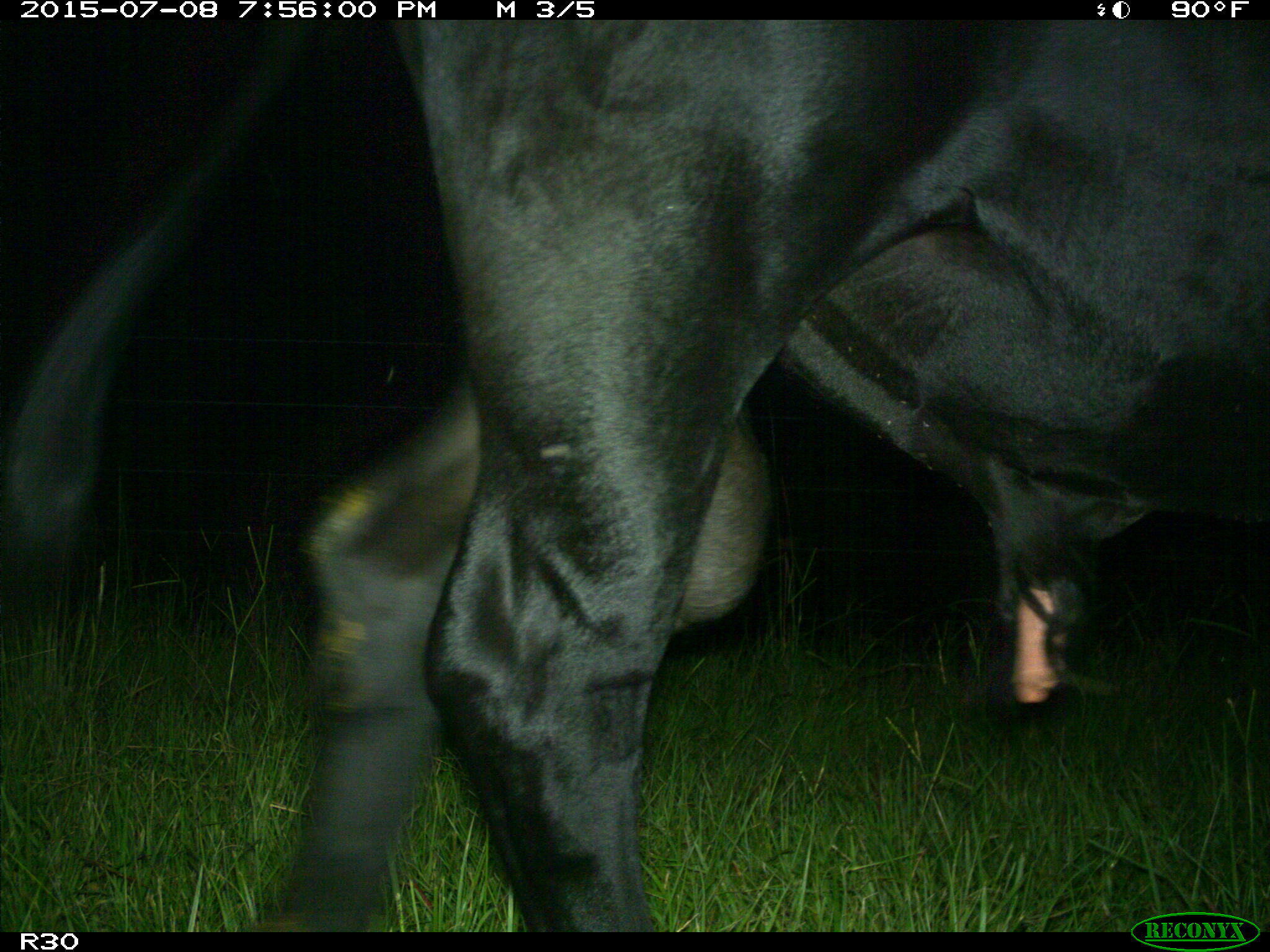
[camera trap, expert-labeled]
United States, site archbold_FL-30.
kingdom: Animalia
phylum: Chordata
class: Mammalia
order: Artiodactyla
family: Bovidae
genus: Bos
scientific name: Bos taurus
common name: domestic cow